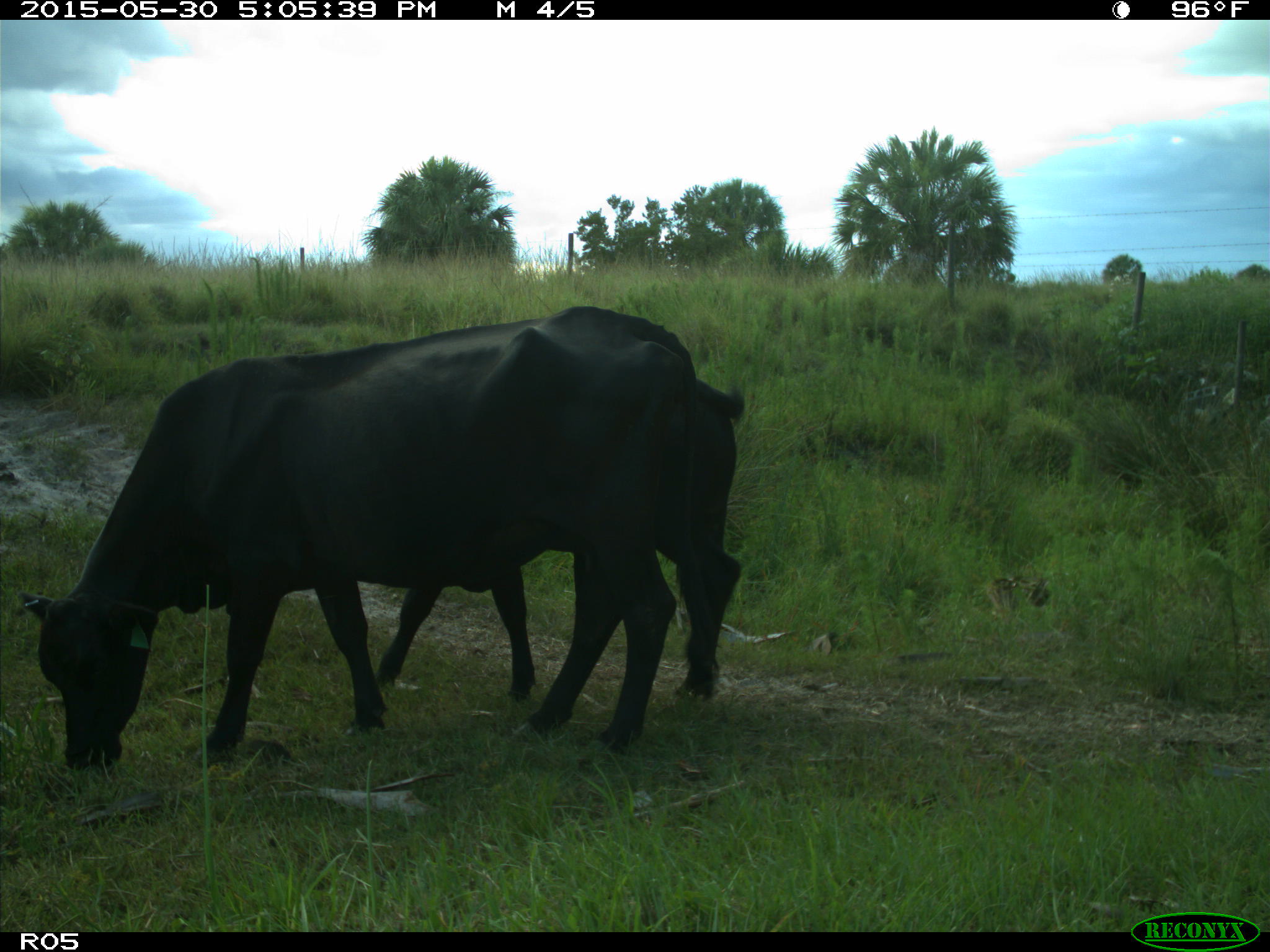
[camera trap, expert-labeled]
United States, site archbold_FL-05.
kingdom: Animalia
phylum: Chordata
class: Mammalia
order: Artiodactyla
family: Bovidae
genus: Bos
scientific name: Bos taurus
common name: domestic cow